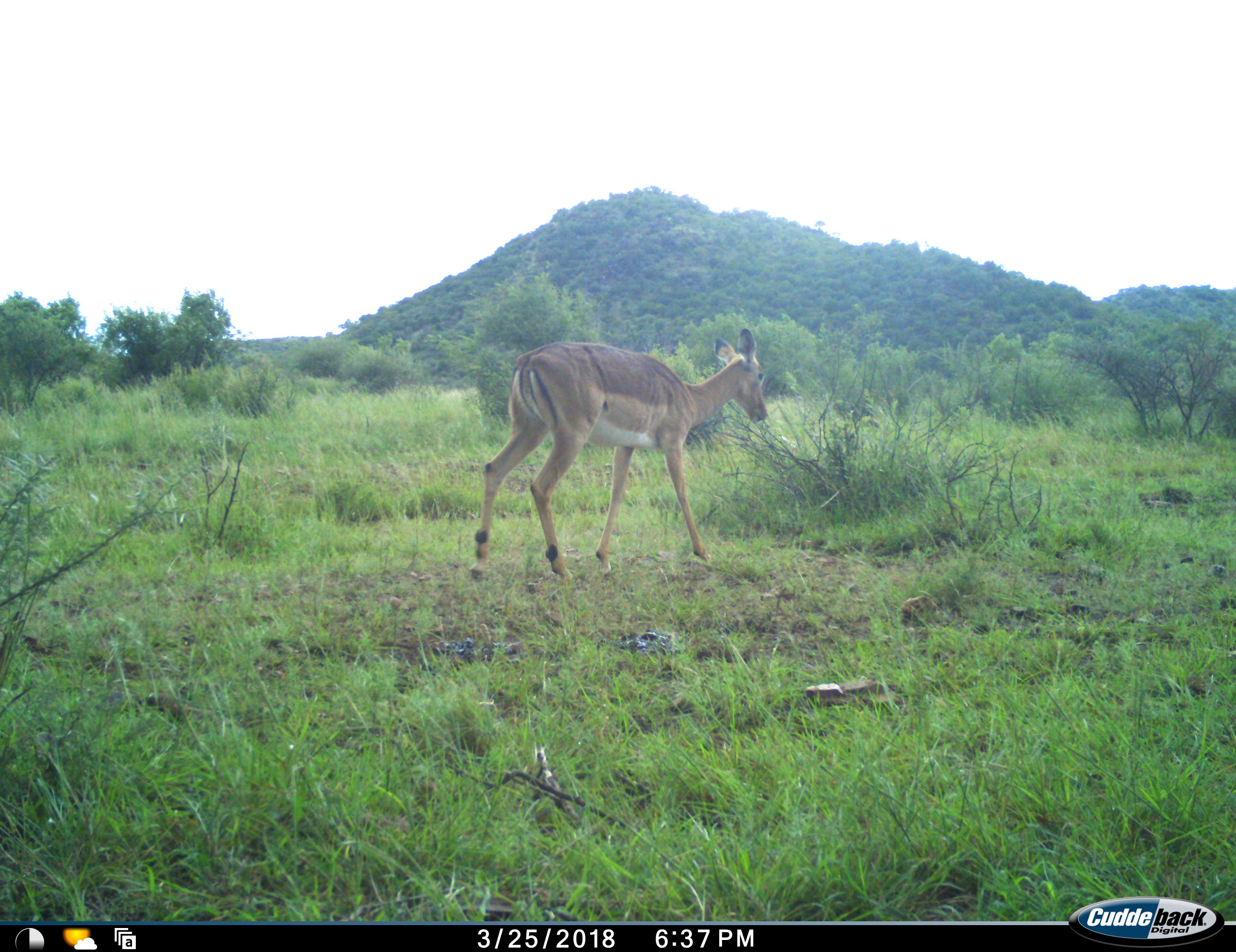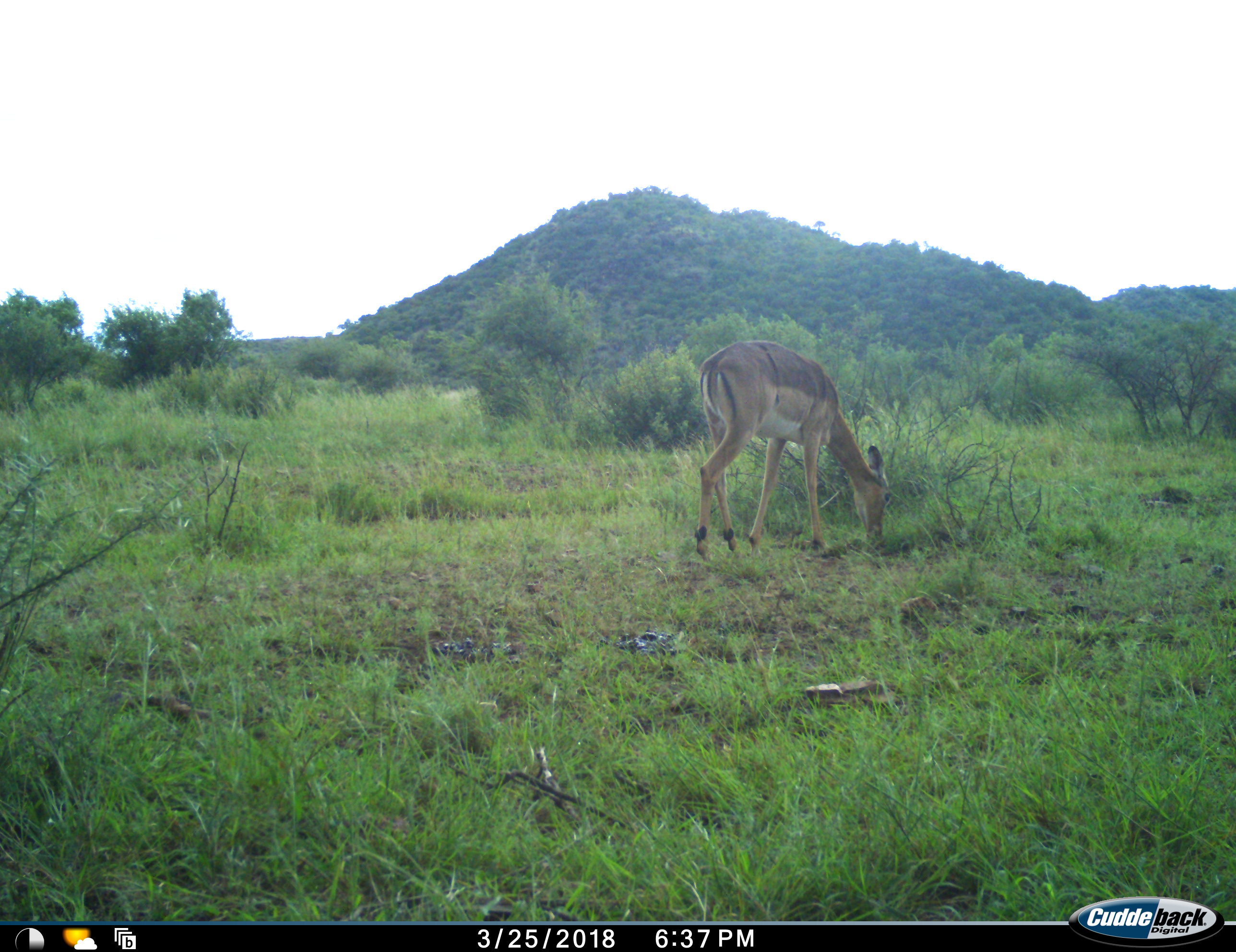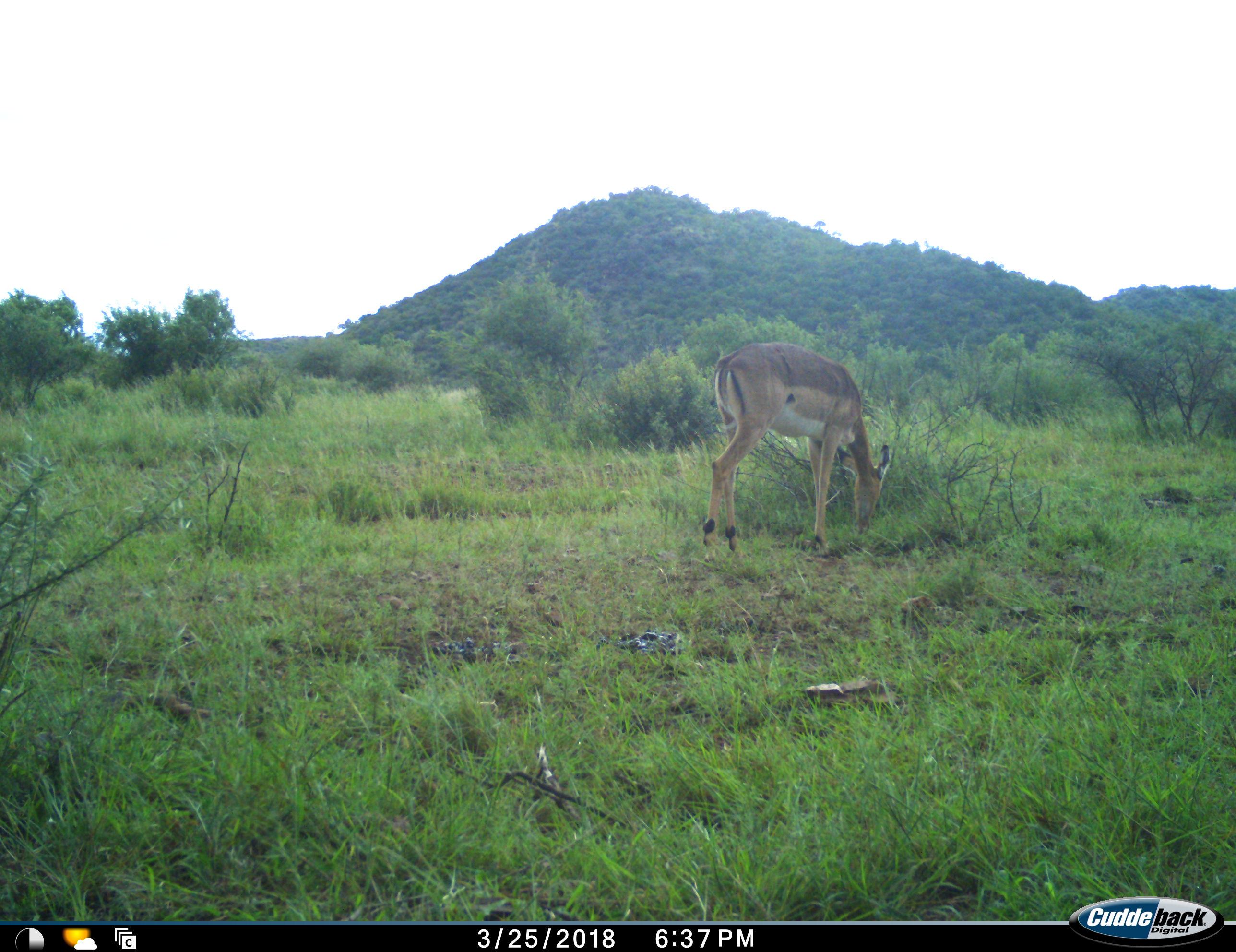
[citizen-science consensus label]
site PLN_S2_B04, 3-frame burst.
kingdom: Animalia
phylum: Chordata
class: Mammalia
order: Artiodactyla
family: Bovidae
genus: Aepyceros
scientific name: Aepyceros melampus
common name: impala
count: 1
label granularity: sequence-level